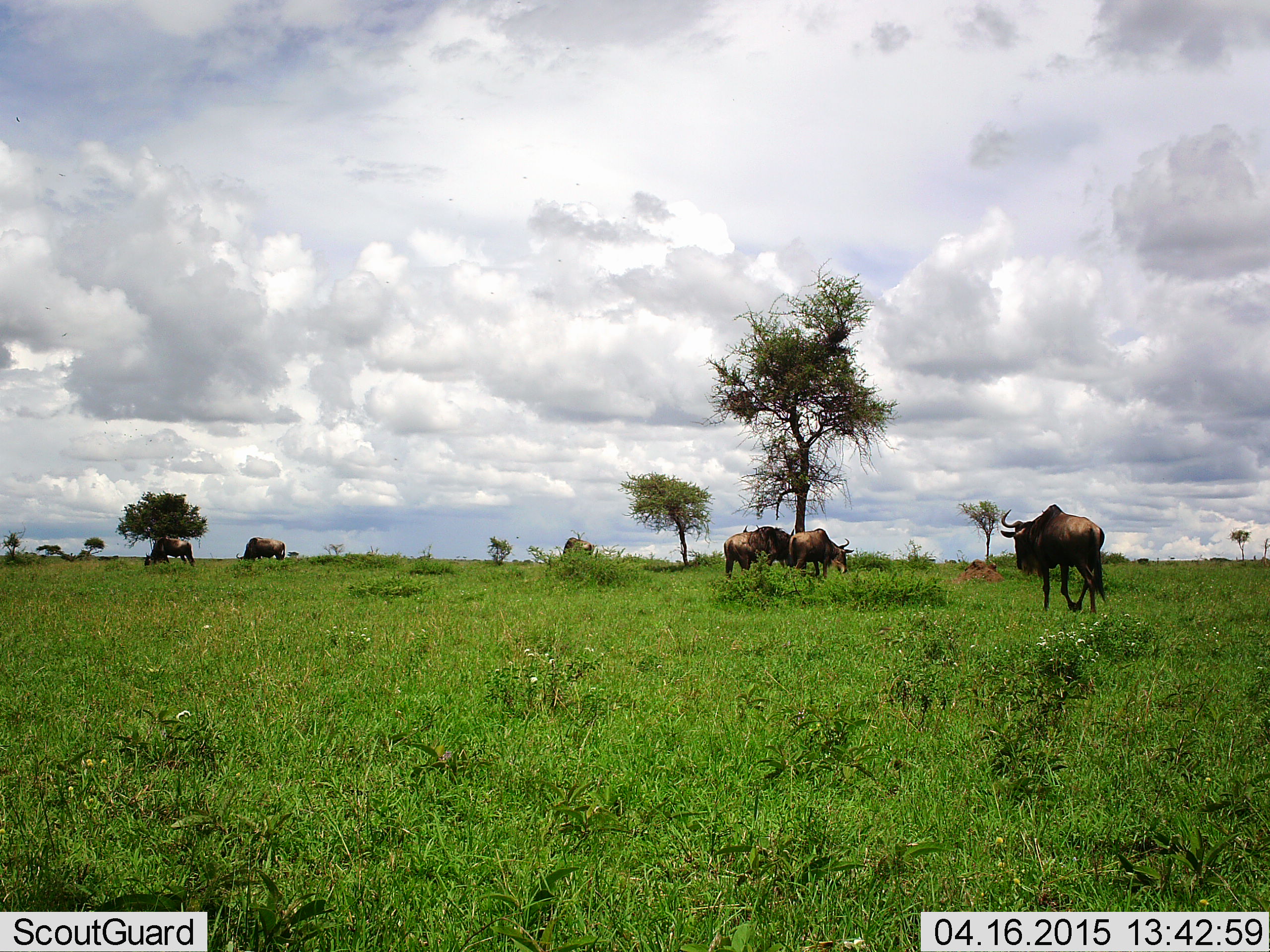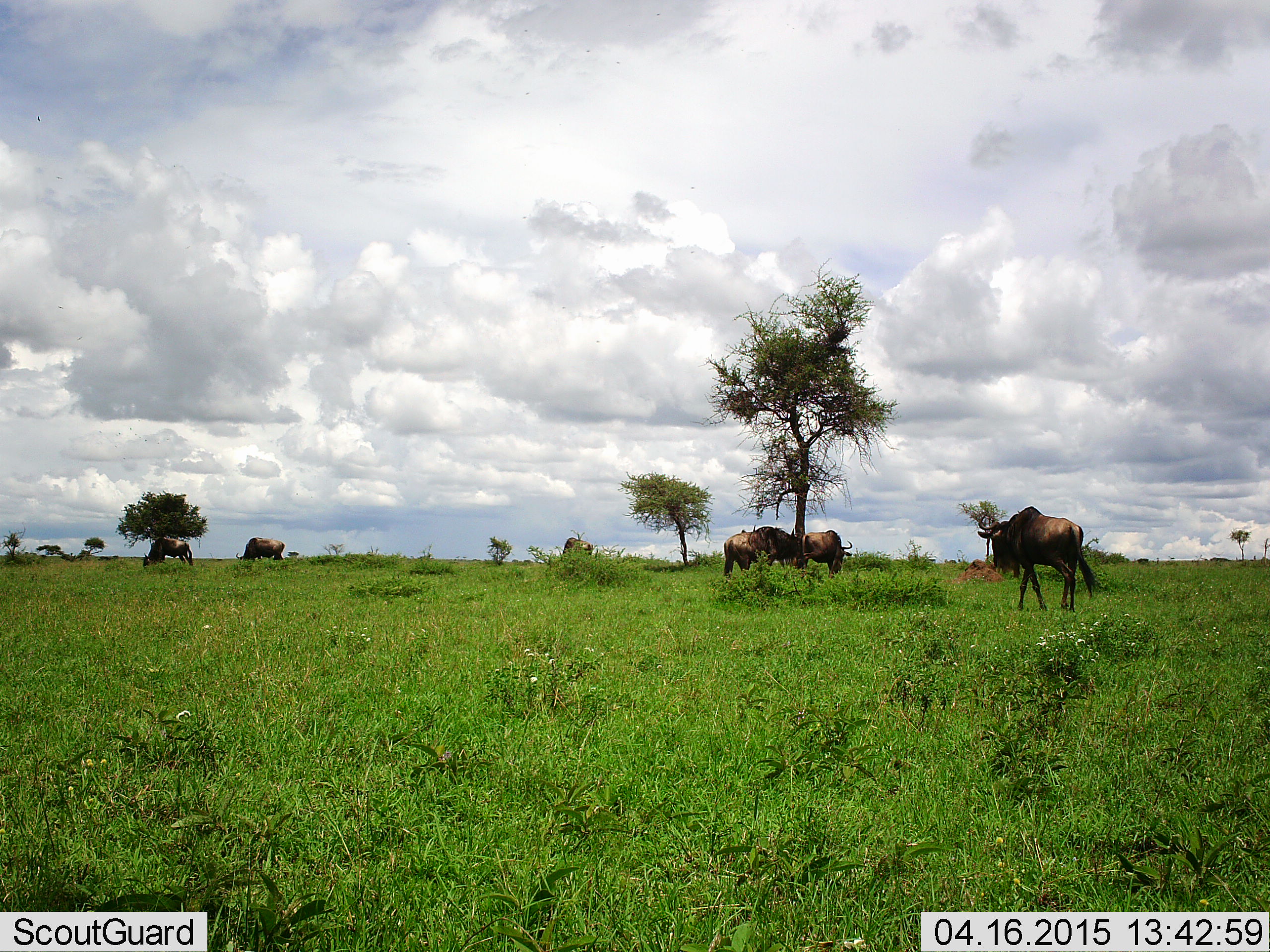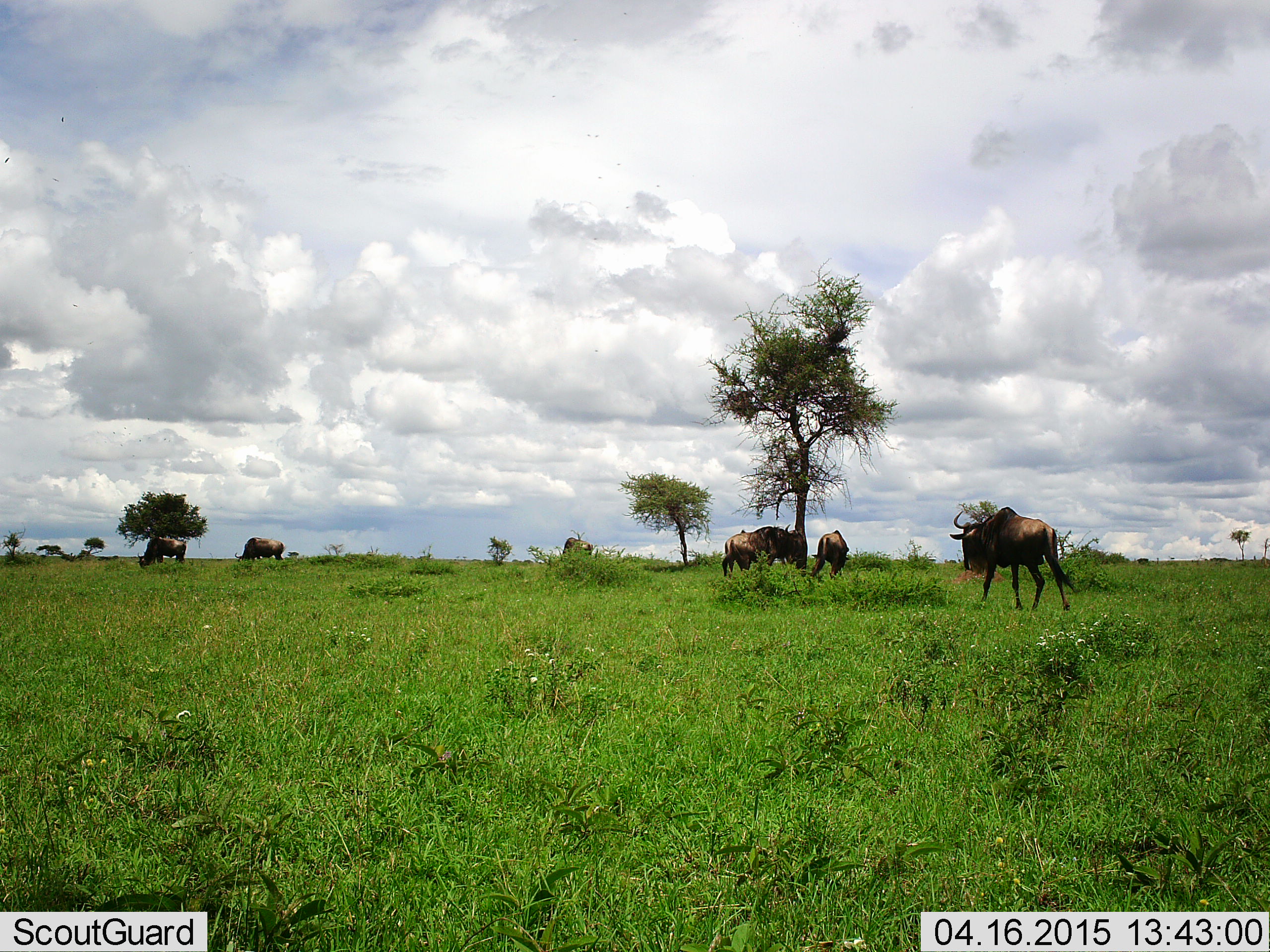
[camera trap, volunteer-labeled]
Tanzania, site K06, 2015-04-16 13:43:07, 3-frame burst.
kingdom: Animalia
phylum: Chordata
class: Mammalia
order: Artiodactyla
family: Bovidae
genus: Connochaetes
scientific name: Connochaetes taurinus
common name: blue wildebeest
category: wildebeest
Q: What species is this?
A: Wildebeest (blue wildebeest) (Connochaetes taurinus).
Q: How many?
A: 6.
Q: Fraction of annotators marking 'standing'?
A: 20%.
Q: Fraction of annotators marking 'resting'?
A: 0%.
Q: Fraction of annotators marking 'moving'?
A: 90%.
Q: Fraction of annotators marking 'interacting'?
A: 0%.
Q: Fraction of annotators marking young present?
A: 0%.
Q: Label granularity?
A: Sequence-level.